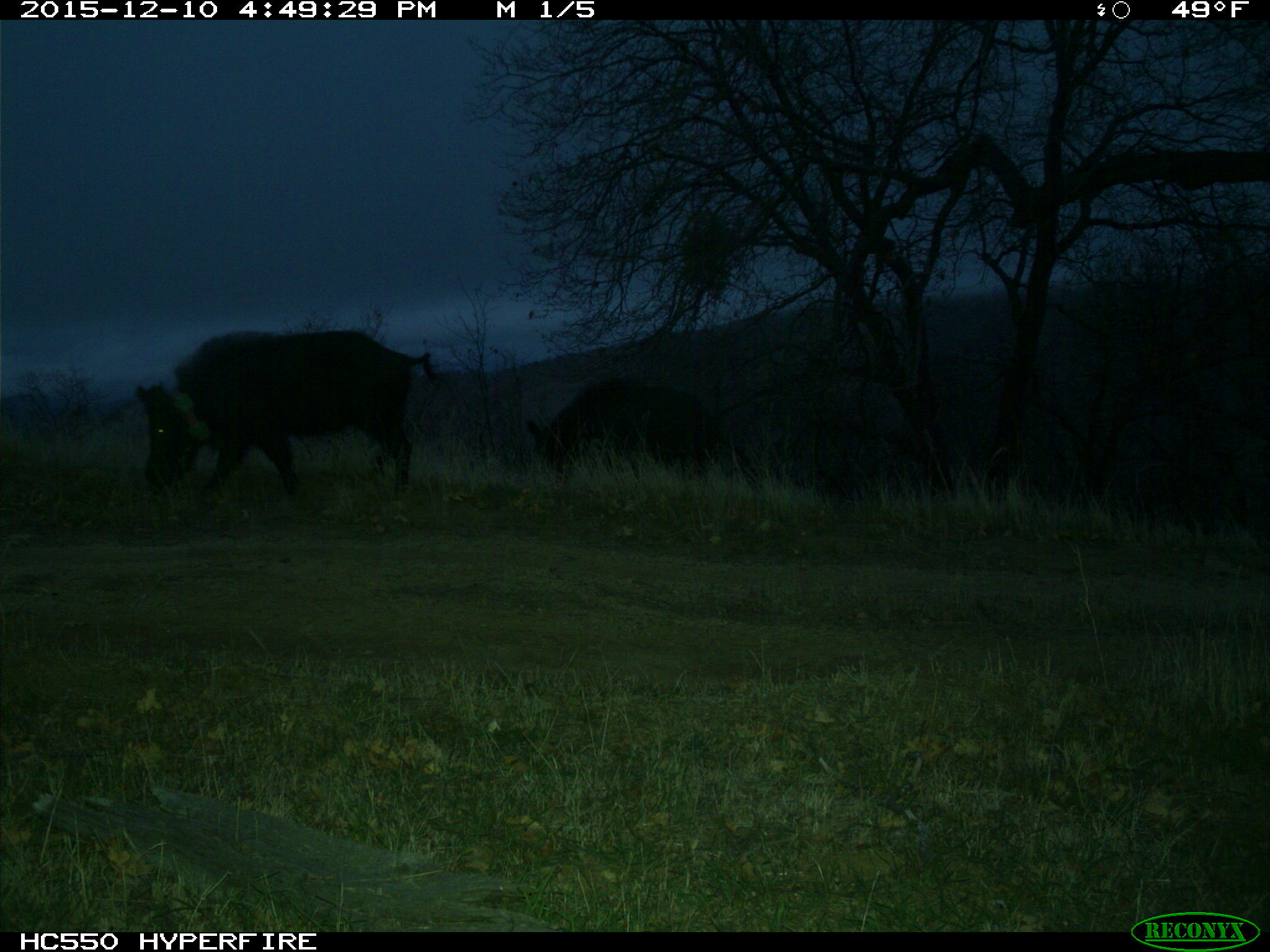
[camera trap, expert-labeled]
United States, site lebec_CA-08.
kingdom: Animalia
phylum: Chordata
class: Mammalia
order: Artiodactyla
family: Suidae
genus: Sus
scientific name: Sus scrofa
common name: wild boar